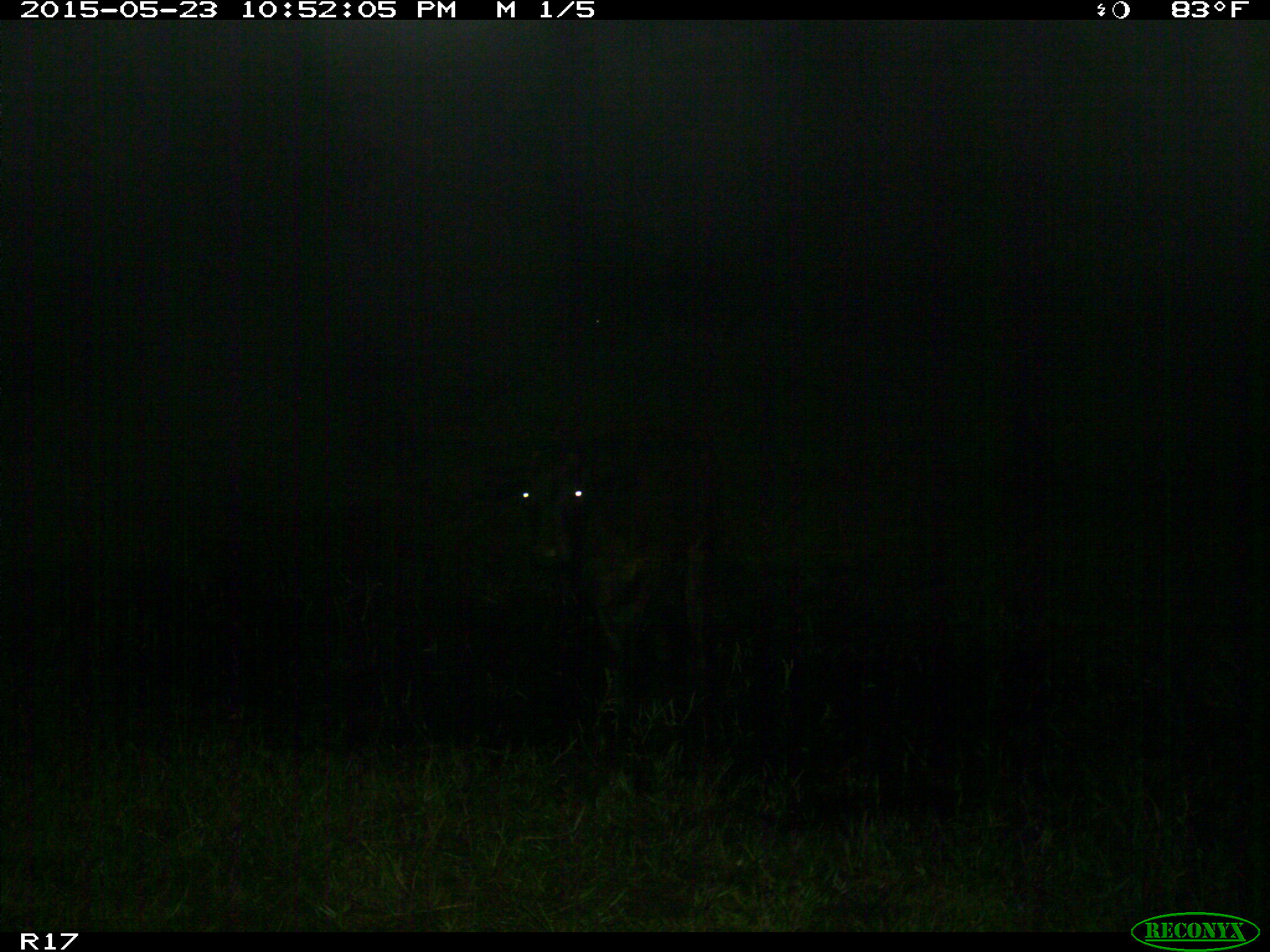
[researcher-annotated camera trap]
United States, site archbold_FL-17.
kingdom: Animalia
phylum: Chordata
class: Mammalia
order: Artiodactyla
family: Bovidae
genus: Bos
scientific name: Bos taurus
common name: domestic cow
Bos taurus (domestic cow).